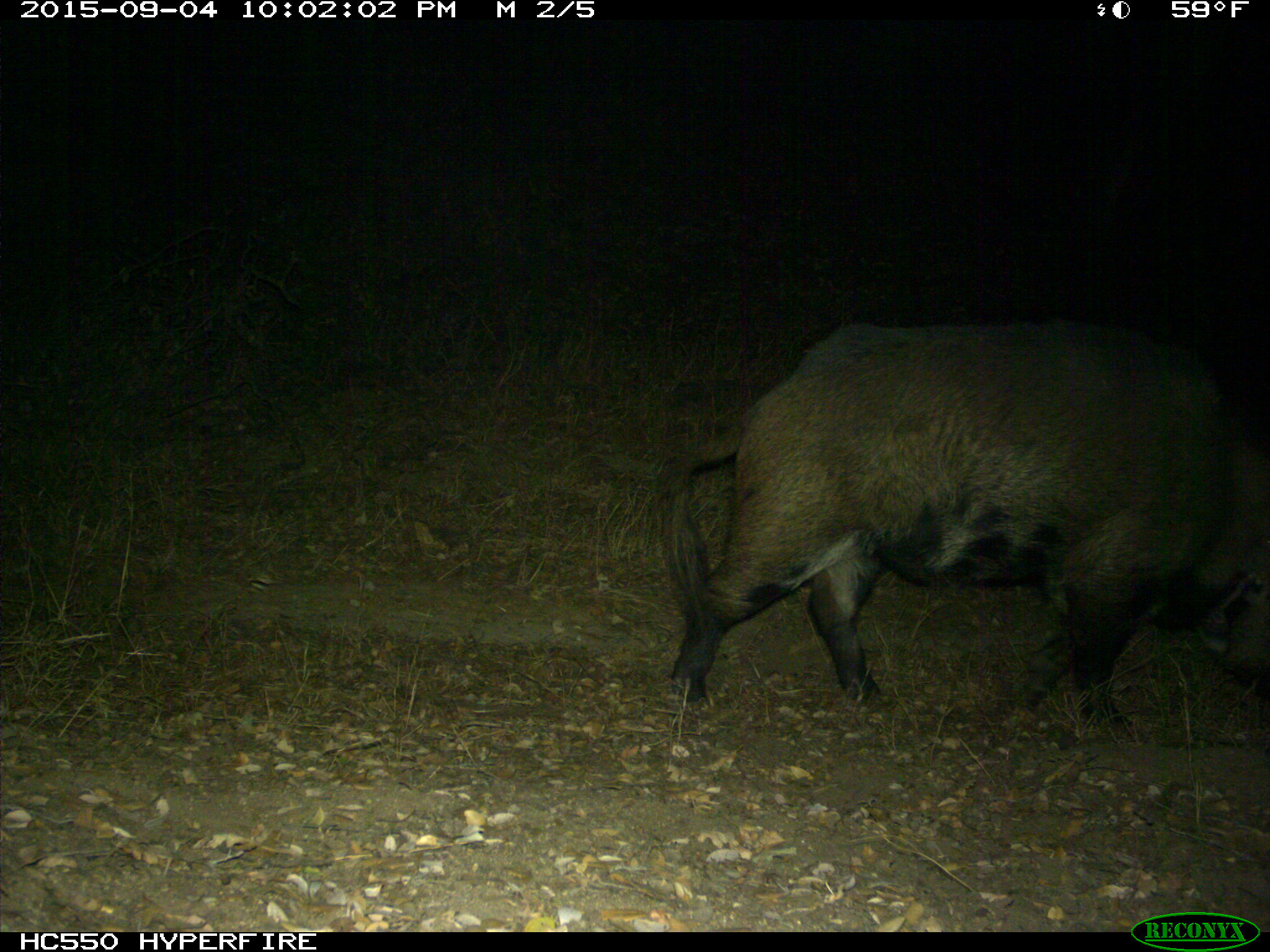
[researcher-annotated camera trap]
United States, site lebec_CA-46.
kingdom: Animalia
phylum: Chordata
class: Mammalia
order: Artiodactyla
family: Suidae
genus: Sus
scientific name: Sus scrofa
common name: wild boar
Sus scrofa (wild boar).